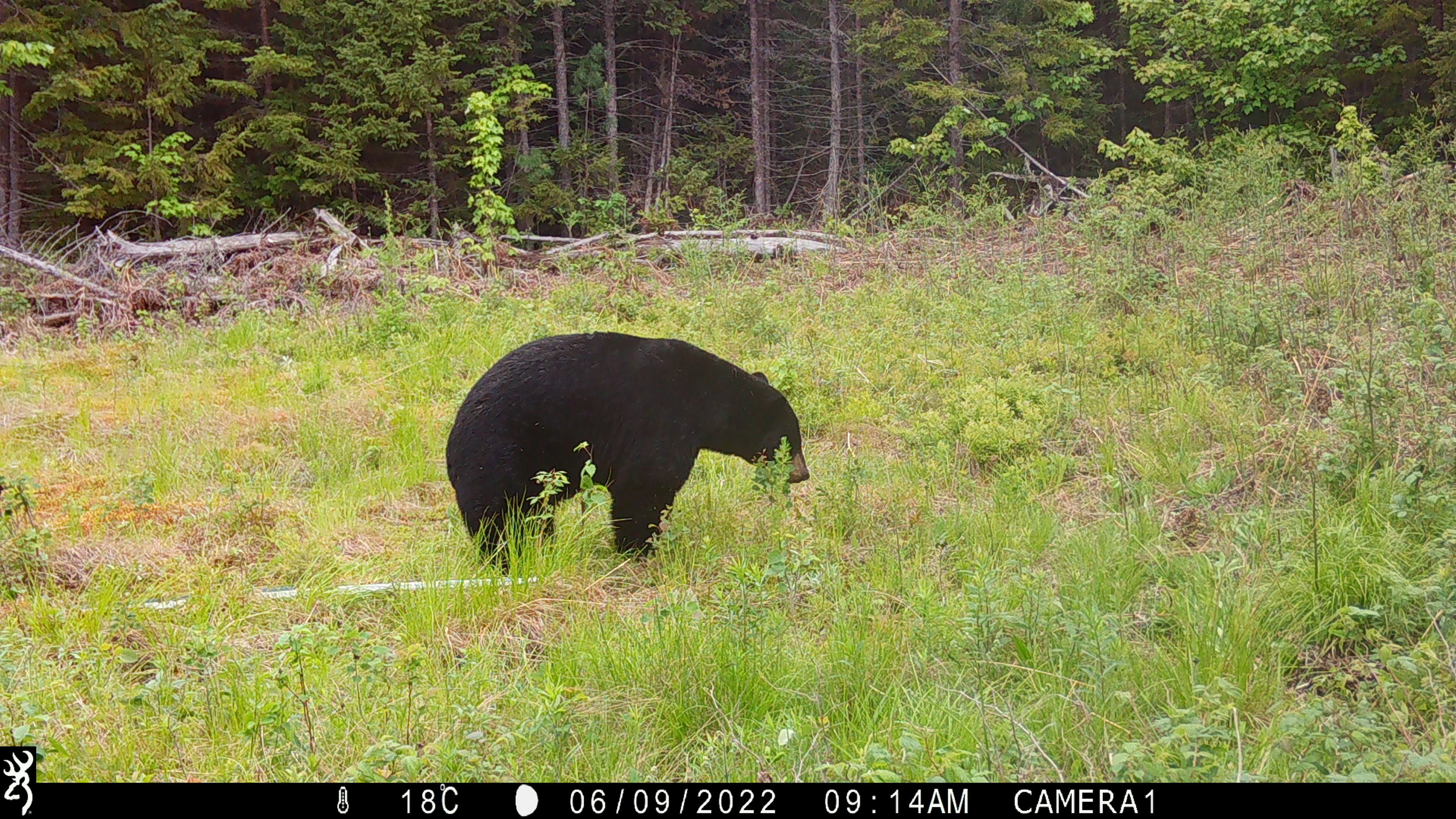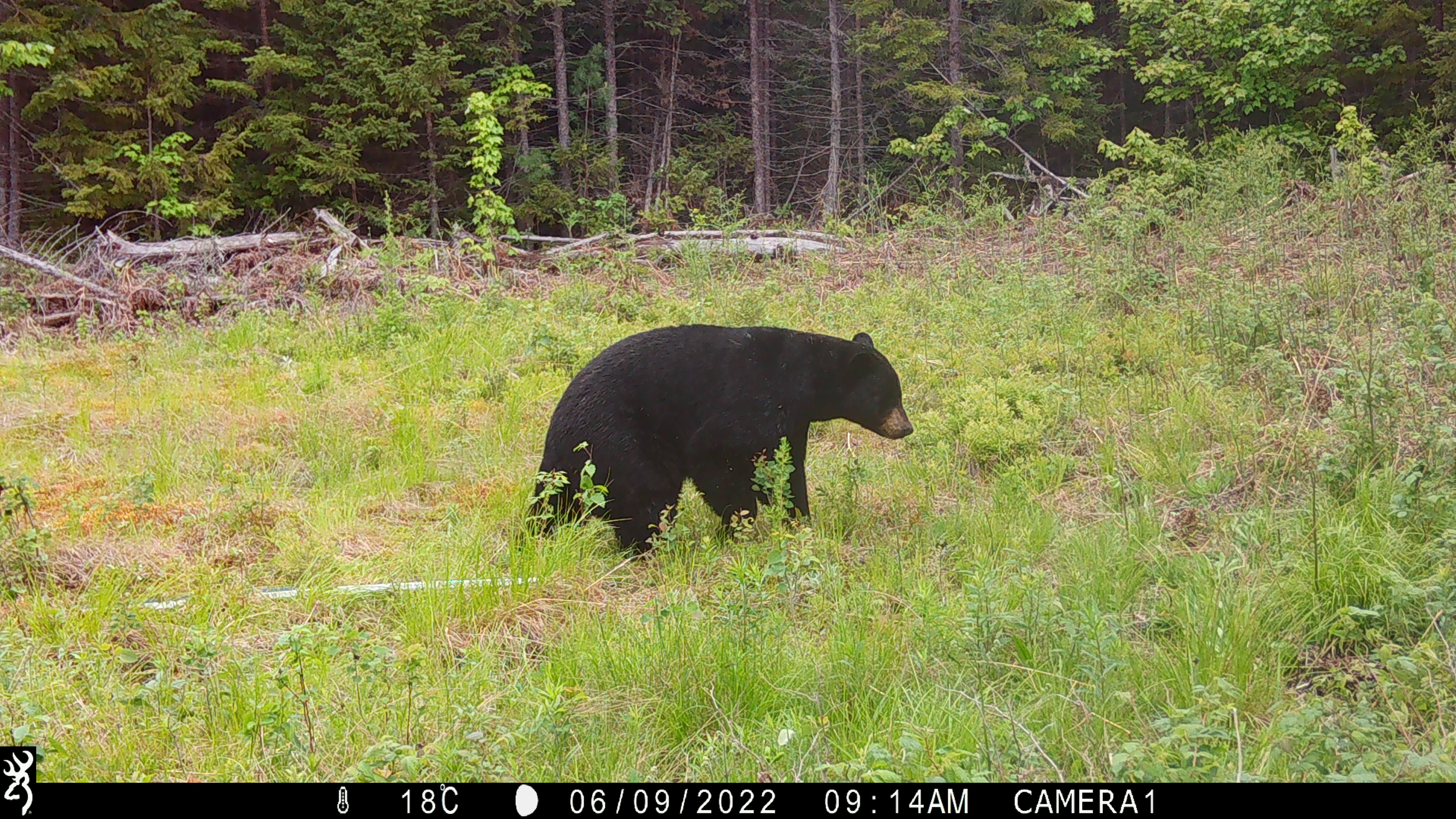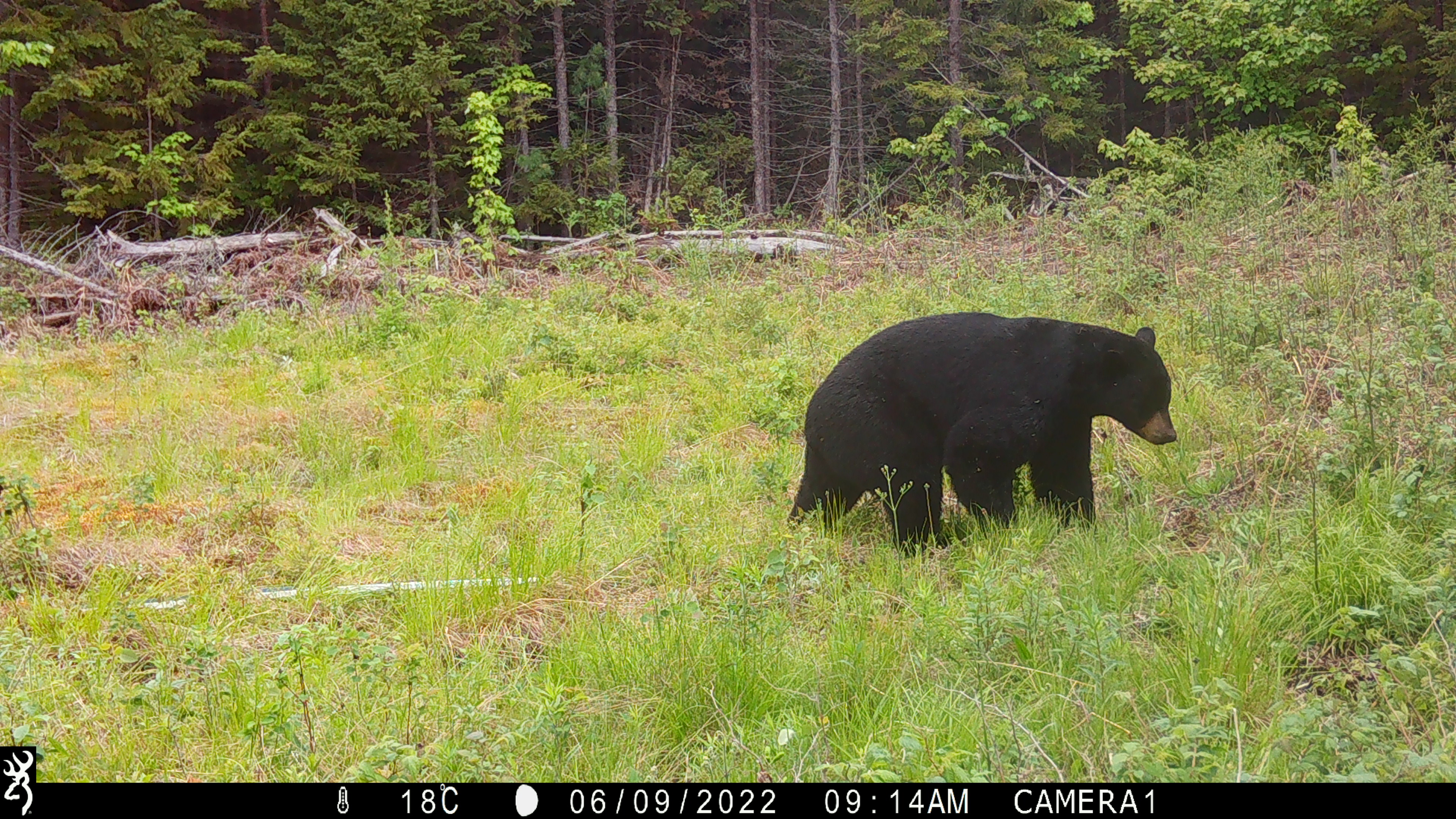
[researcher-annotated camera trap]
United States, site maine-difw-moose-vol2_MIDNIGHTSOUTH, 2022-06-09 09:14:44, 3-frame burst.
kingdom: Animalia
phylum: Chordata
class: Mammalia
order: Carnivora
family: Ursidae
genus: Ursus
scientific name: Ursus americanus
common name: black bear